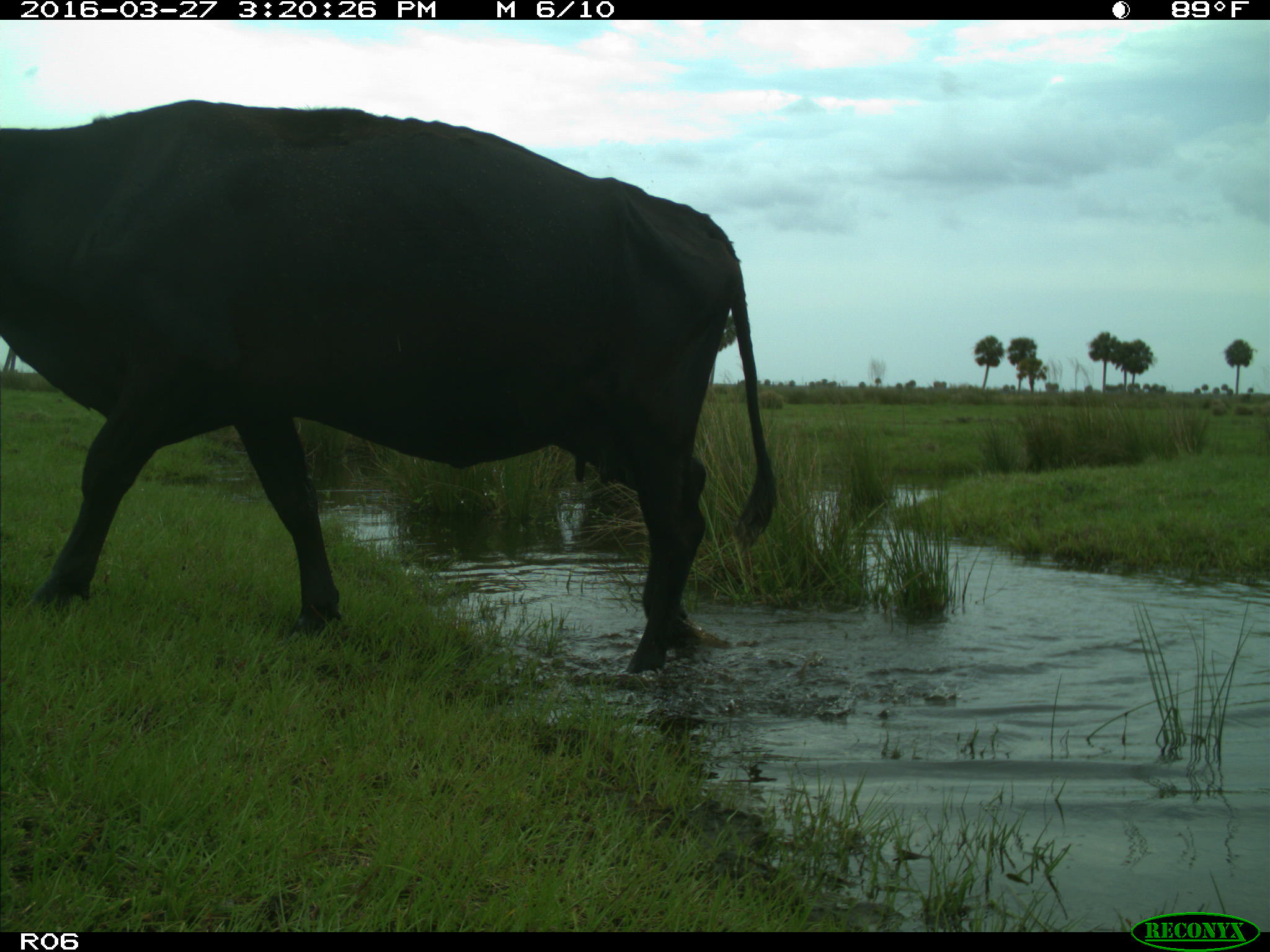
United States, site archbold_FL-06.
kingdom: Animalia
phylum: Chordata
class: Mammalia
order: Artiodactyla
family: Bovidae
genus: Bos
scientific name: Bos taurus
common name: domestic cow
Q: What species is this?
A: Bos taurus (domestic cow).